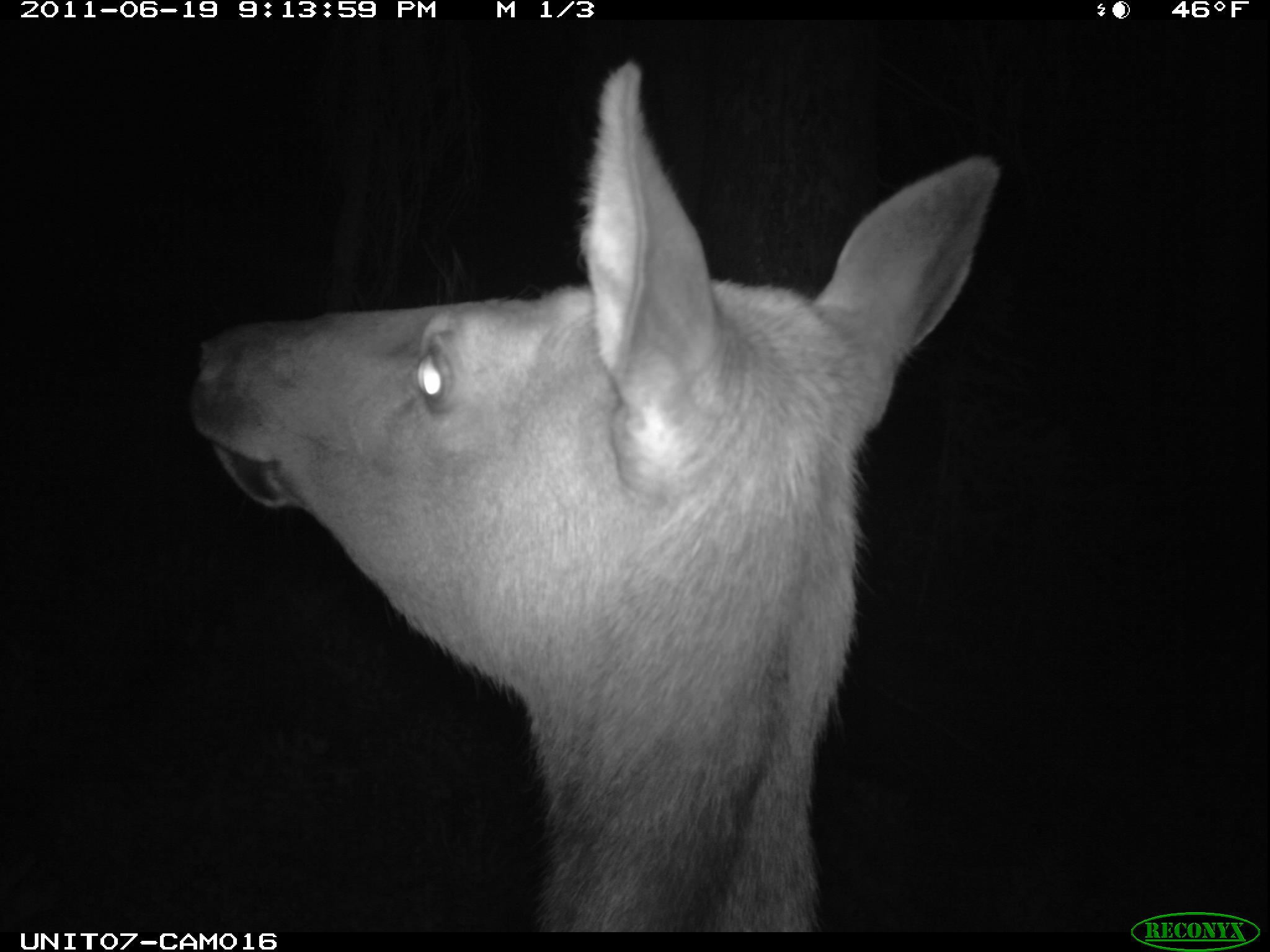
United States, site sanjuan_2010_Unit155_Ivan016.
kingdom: Animalia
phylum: Chordata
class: Mammalia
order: Artiodactyla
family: Cervidae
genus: Cervus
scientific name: Cervus elaphus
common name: red deer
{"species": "Cervus elaphus (red deer)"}